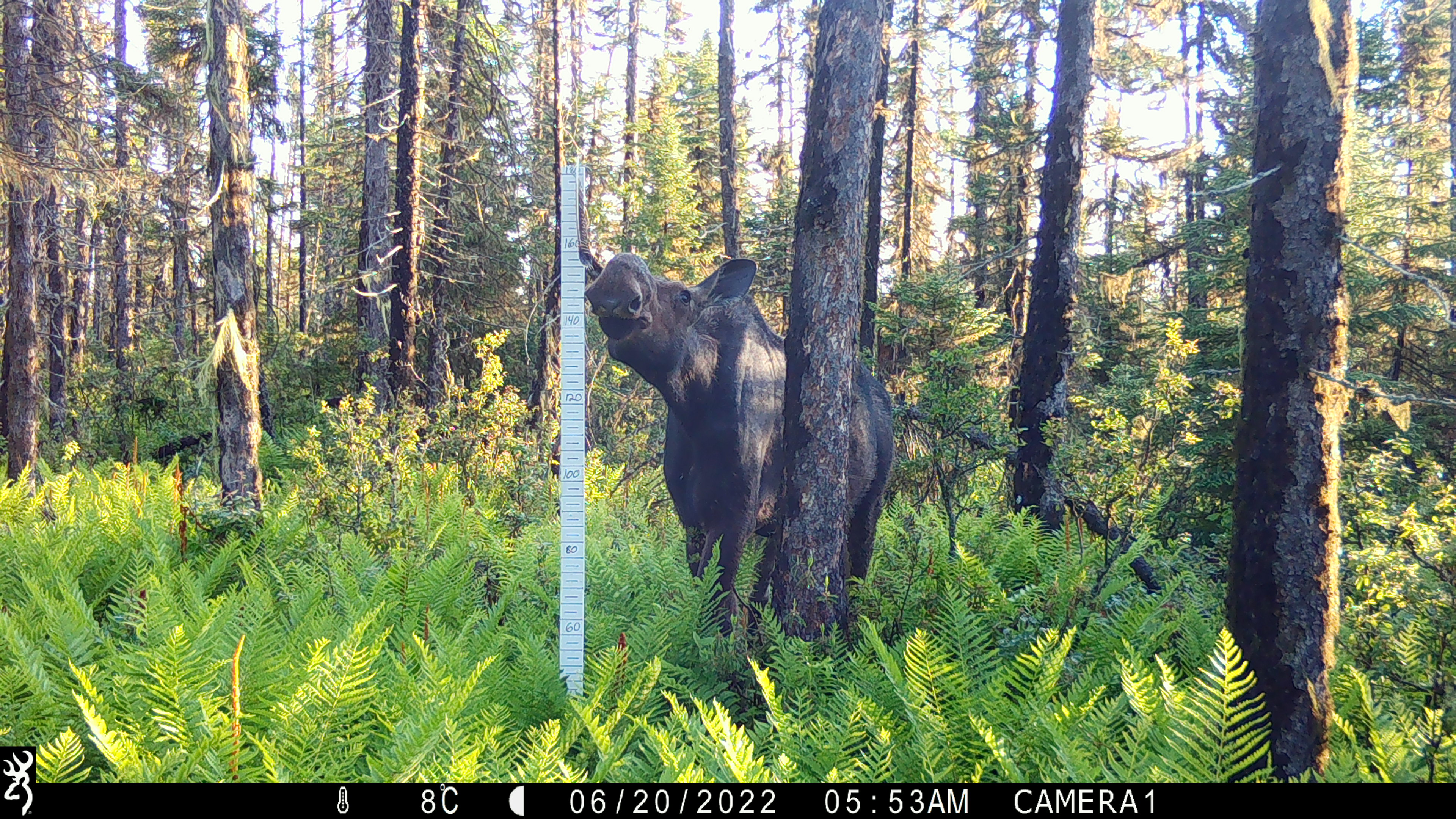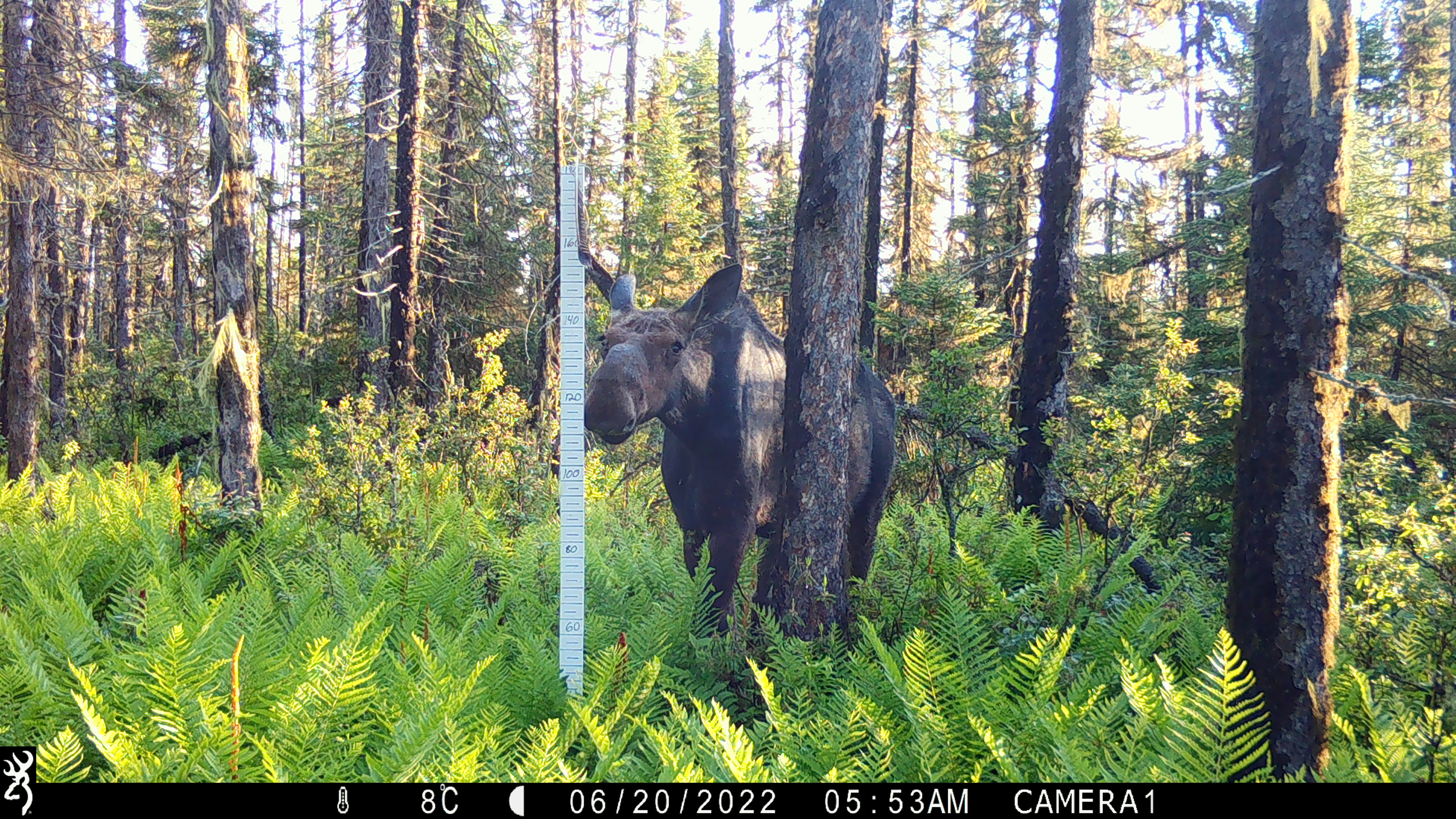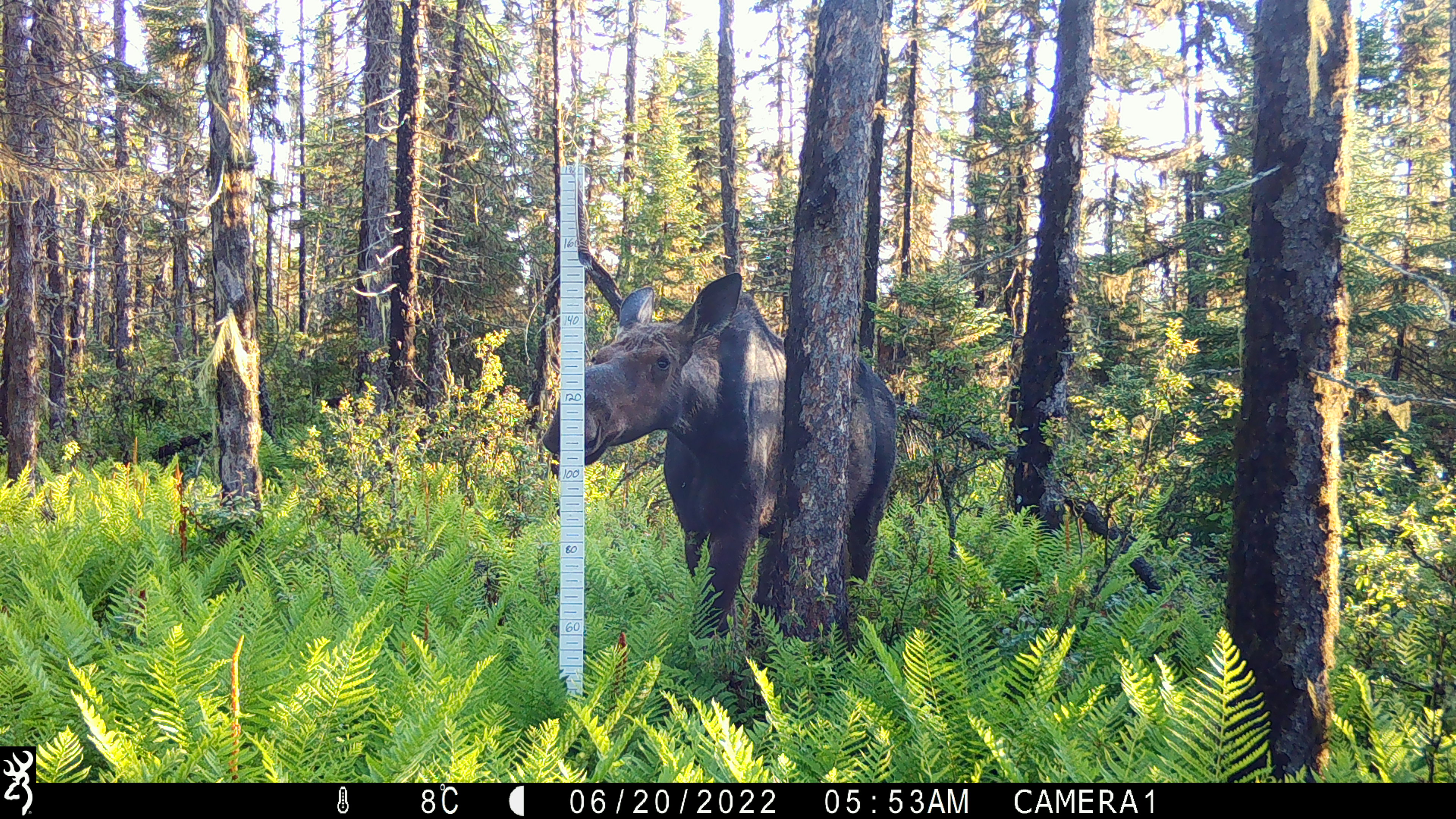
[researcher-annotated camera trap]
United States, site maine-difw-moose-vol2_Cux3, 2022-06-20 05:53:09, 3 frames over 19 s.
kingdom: Animalia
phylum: Chordata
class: Mammalia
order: Artiodactyla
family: Cervidae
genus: Alces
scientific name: Alces alces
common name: moose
Moose (Alces alces).